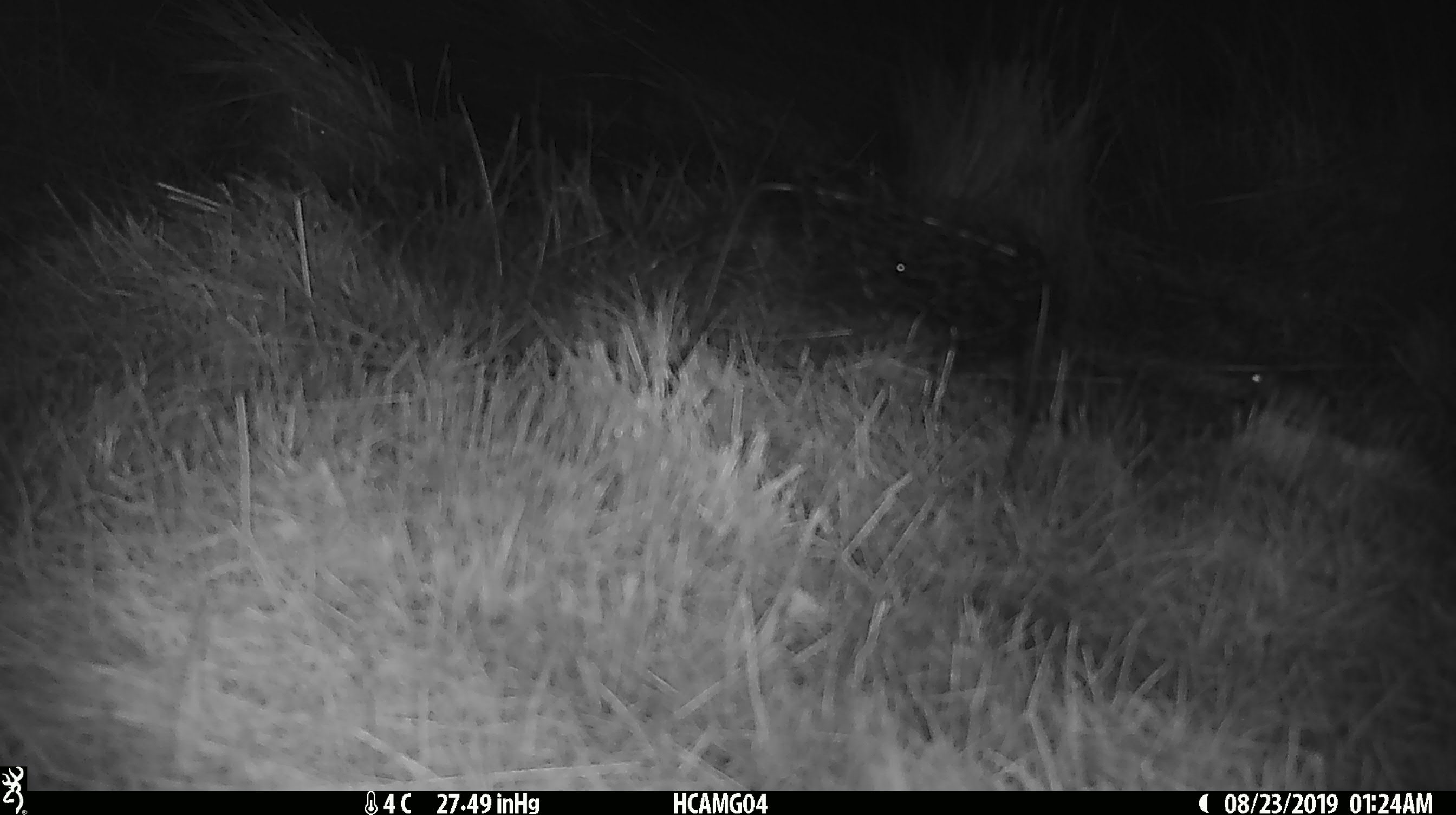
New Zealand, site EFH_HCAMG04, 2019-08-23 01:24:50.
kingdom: Animalia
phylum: Chordata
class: Mammalia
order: Rodentia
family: Muridae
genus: Mus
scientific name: Mus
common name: mouse